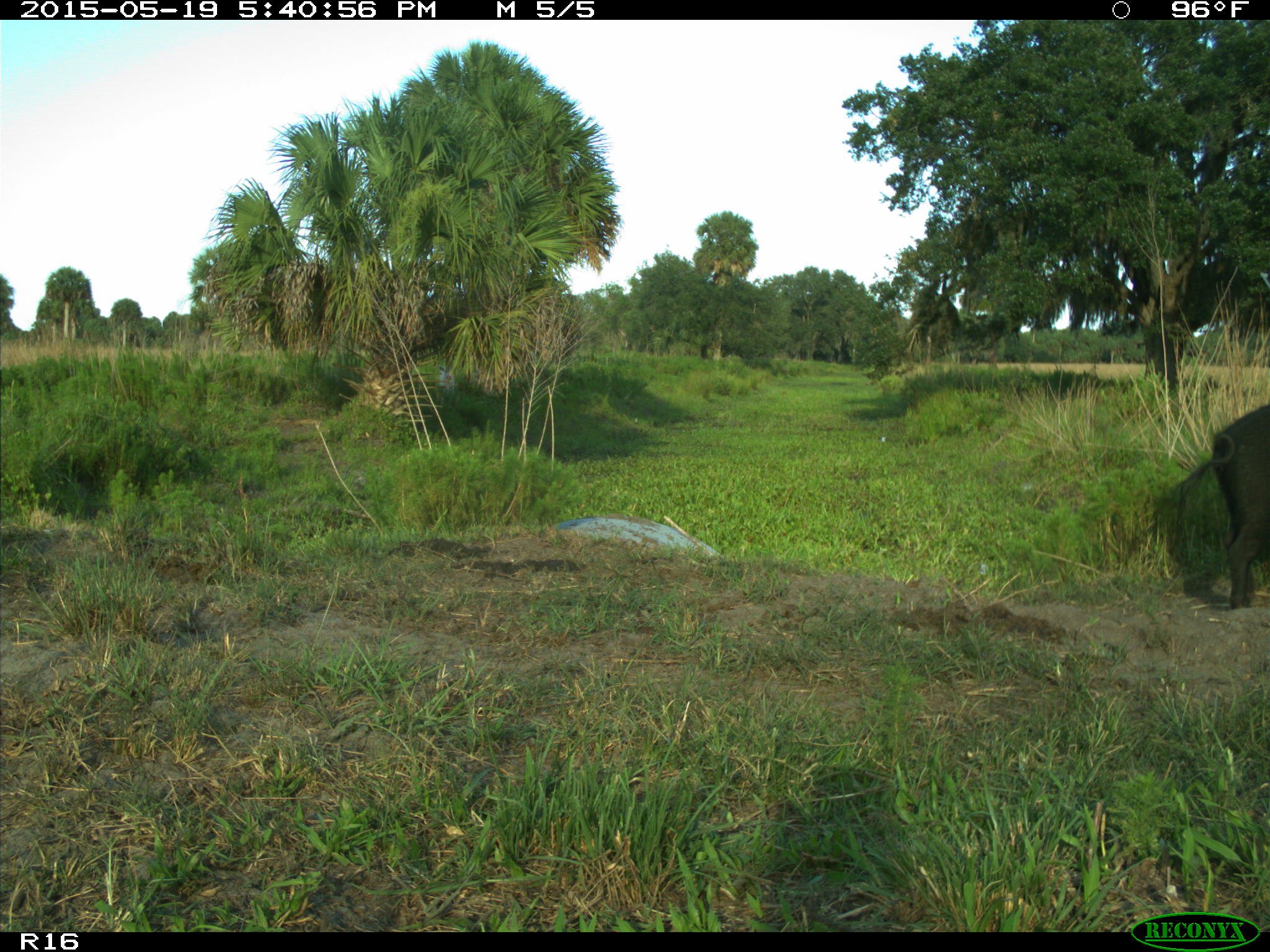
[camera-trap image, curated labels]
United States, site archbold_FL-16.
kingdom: Animalia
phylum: Chordata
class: Mammalia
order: Artiodactyla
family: Suidae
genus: Sus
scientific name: Sus scrofa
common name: wild boar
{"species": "Sus scrofa (wild boar)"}